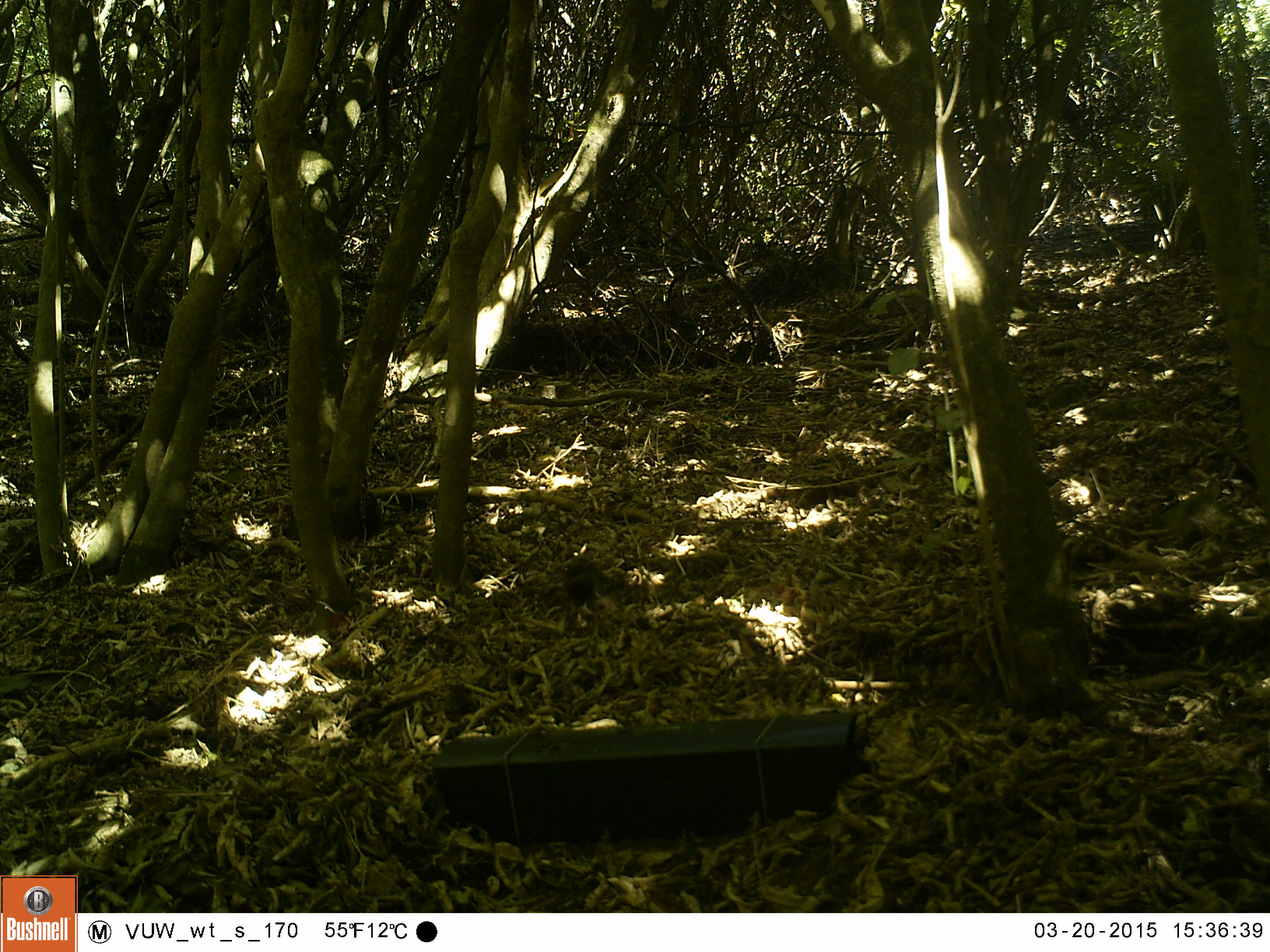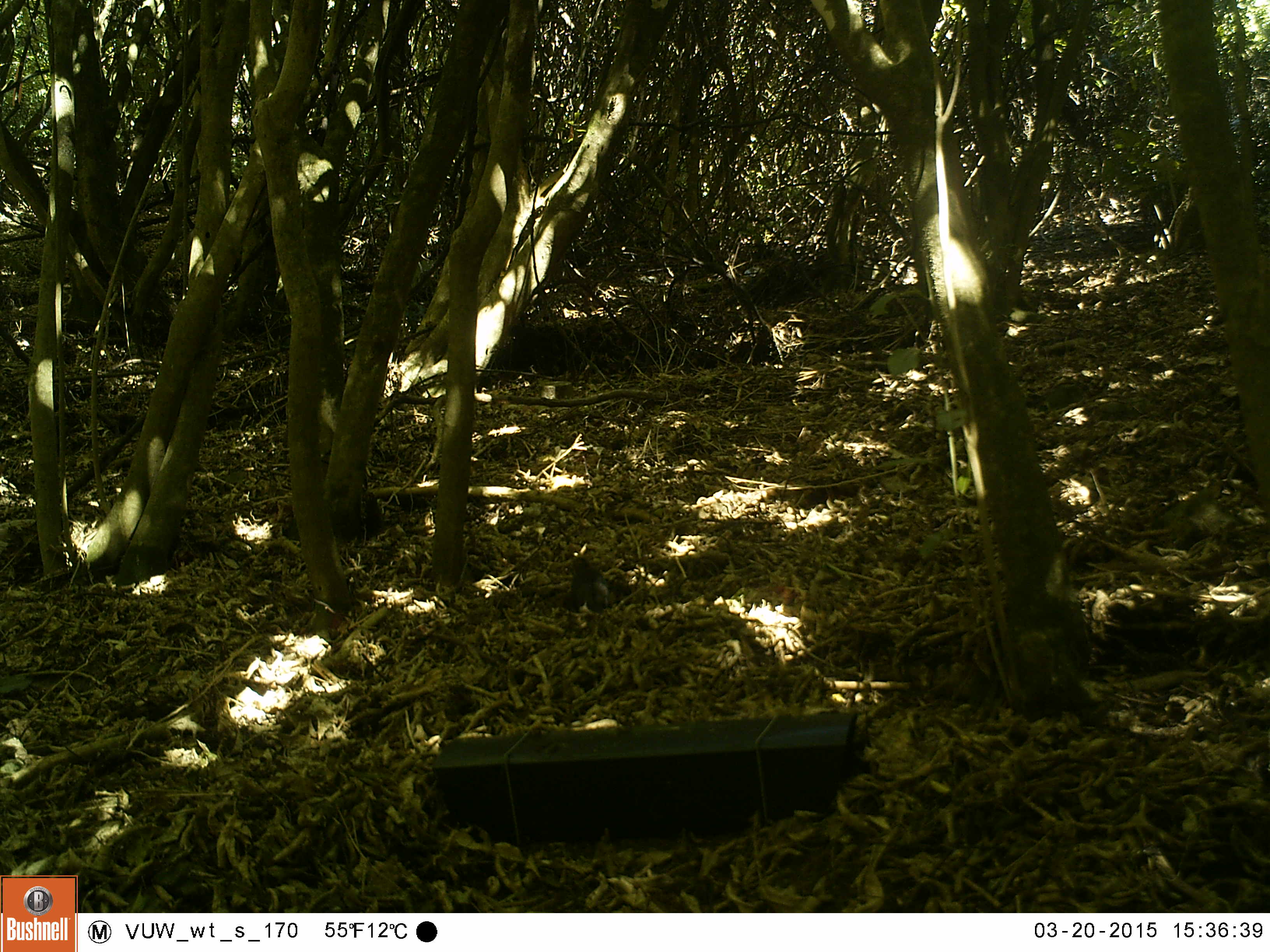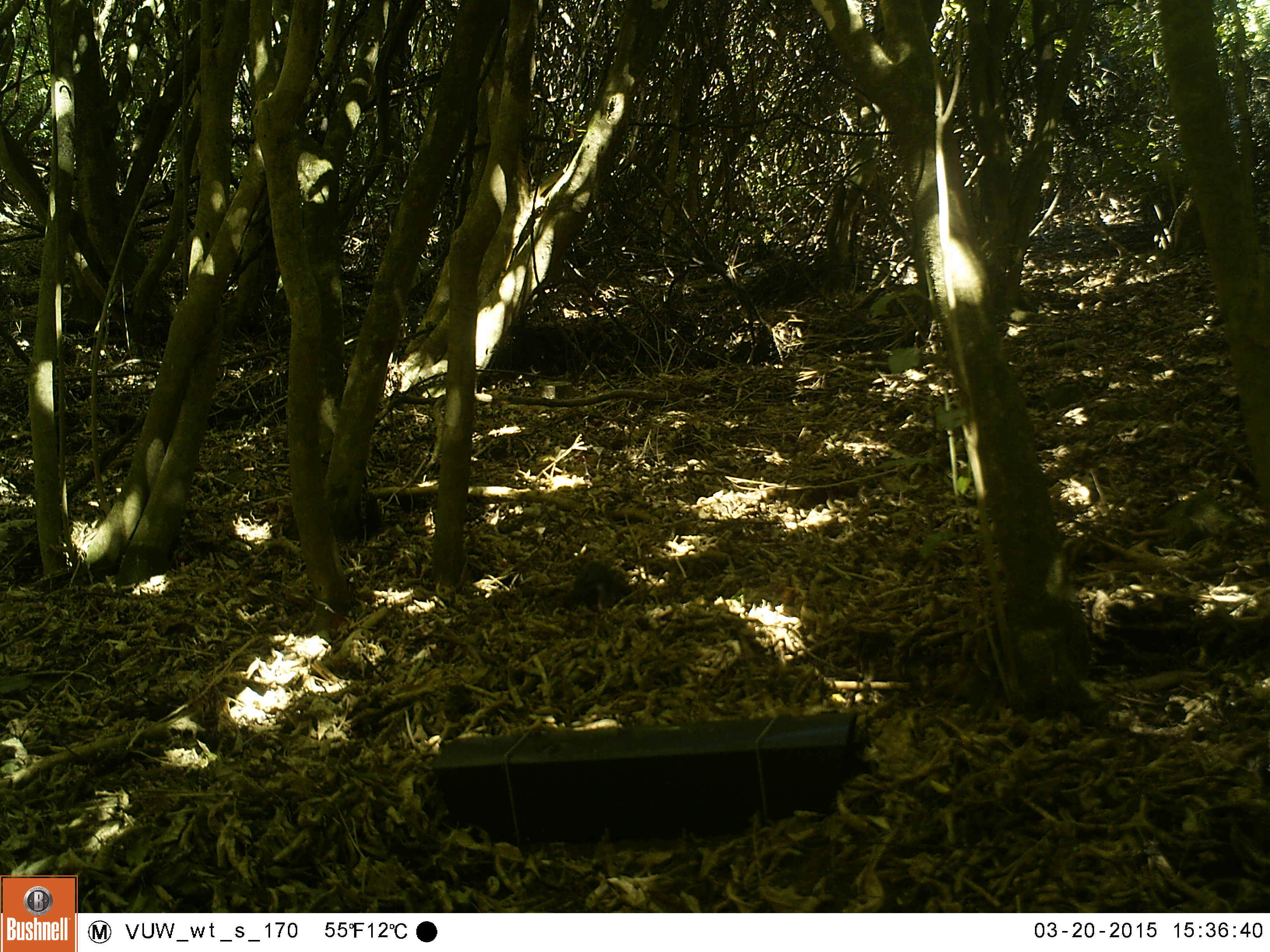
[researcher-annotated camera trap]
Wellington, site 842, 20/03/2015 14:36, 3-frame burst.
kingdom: Animalia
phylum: Chordata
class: Aves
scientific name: Aves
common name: bird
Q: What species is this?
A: Bird (Aves).